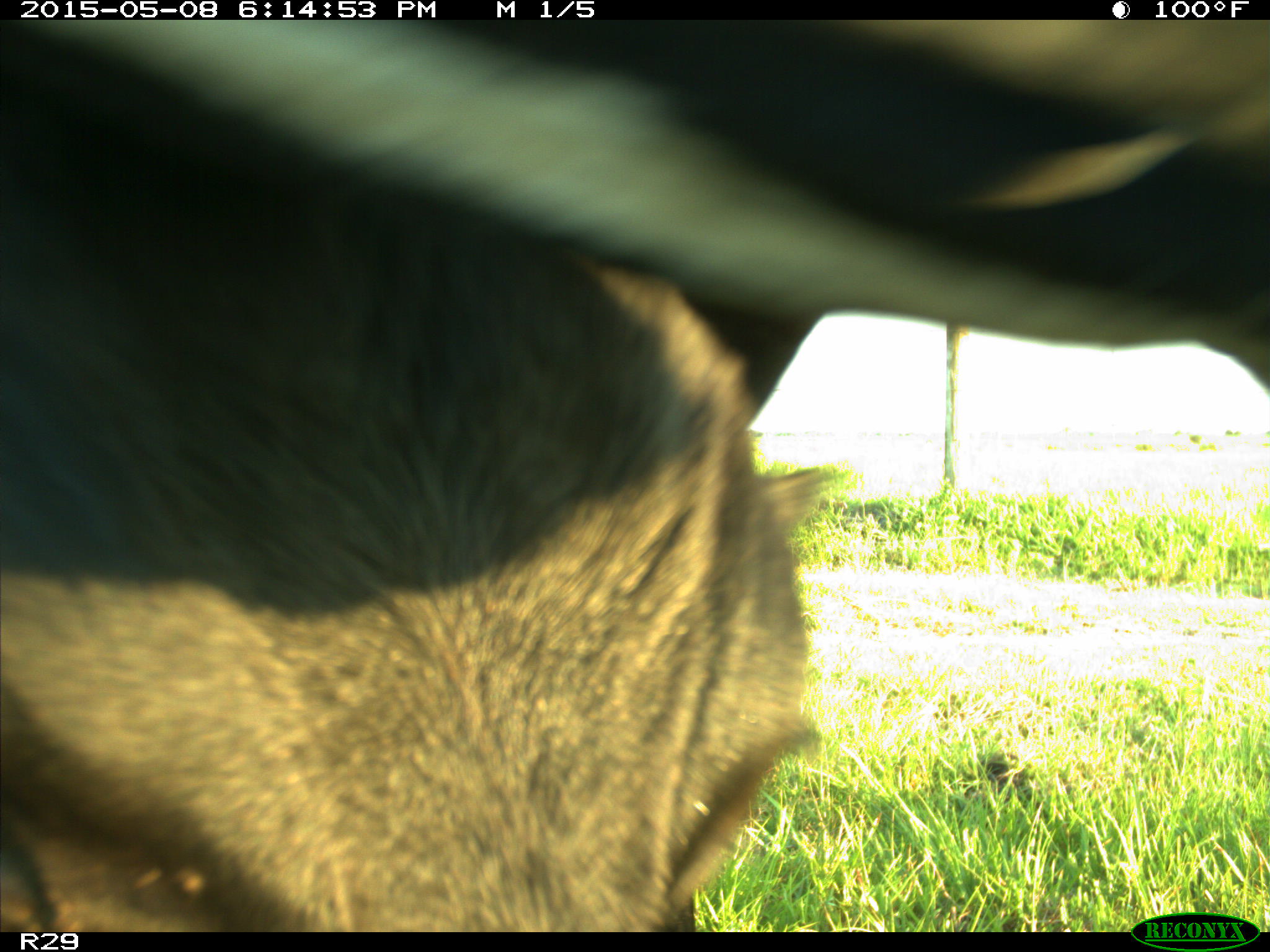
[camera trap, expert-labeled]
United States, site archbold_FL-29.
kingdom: Animalia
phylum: Chordata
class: Mammalia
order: Artiodactyla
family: Bovidae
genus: Bos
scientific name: Bos taurus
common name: domestic cow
Bos taurus (domestic cow).